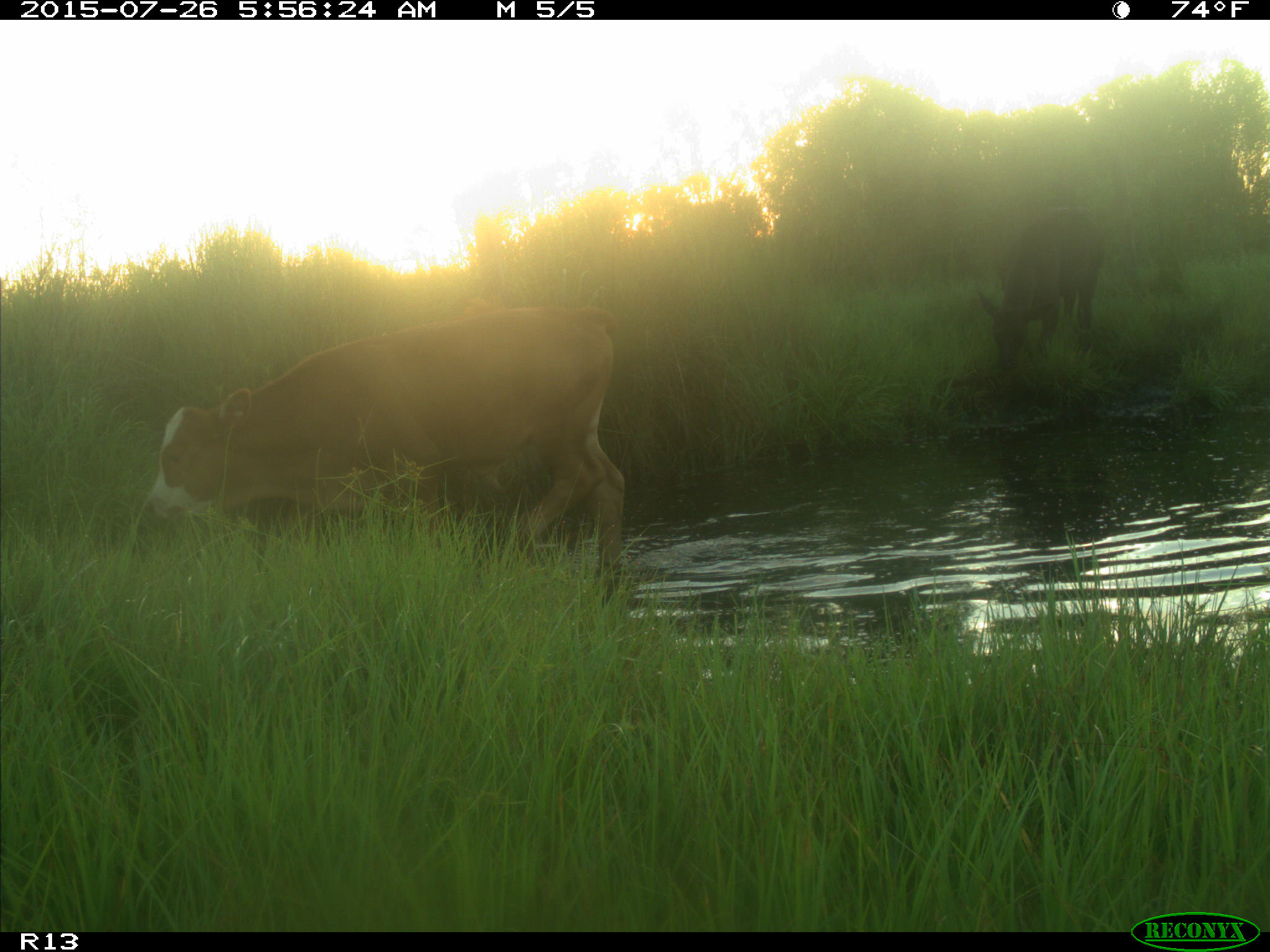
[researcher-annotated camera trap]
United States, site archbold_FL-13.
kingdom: Animalia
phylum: Chordata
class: Mammalia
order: Artiodactyla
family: Bovidae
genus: Bos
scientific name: Bos taurus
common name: domestic cow